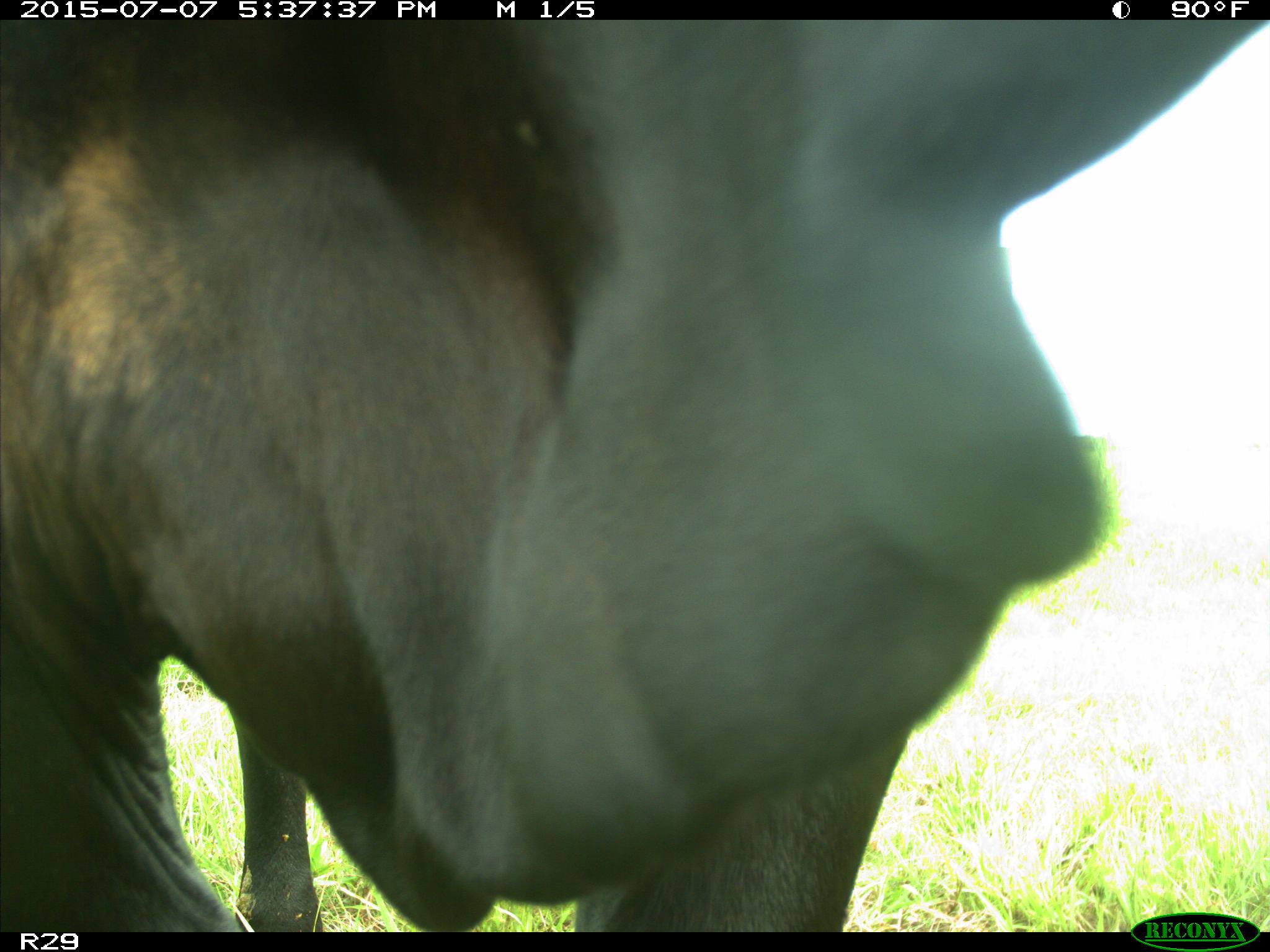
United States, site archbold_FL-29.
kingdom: Animalia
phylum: Chordata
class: Mammalia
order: Artiodactyla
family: Bovidae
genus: Bos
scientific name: Bos taurus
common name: domestic cow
Bos taurus (domestic cow).